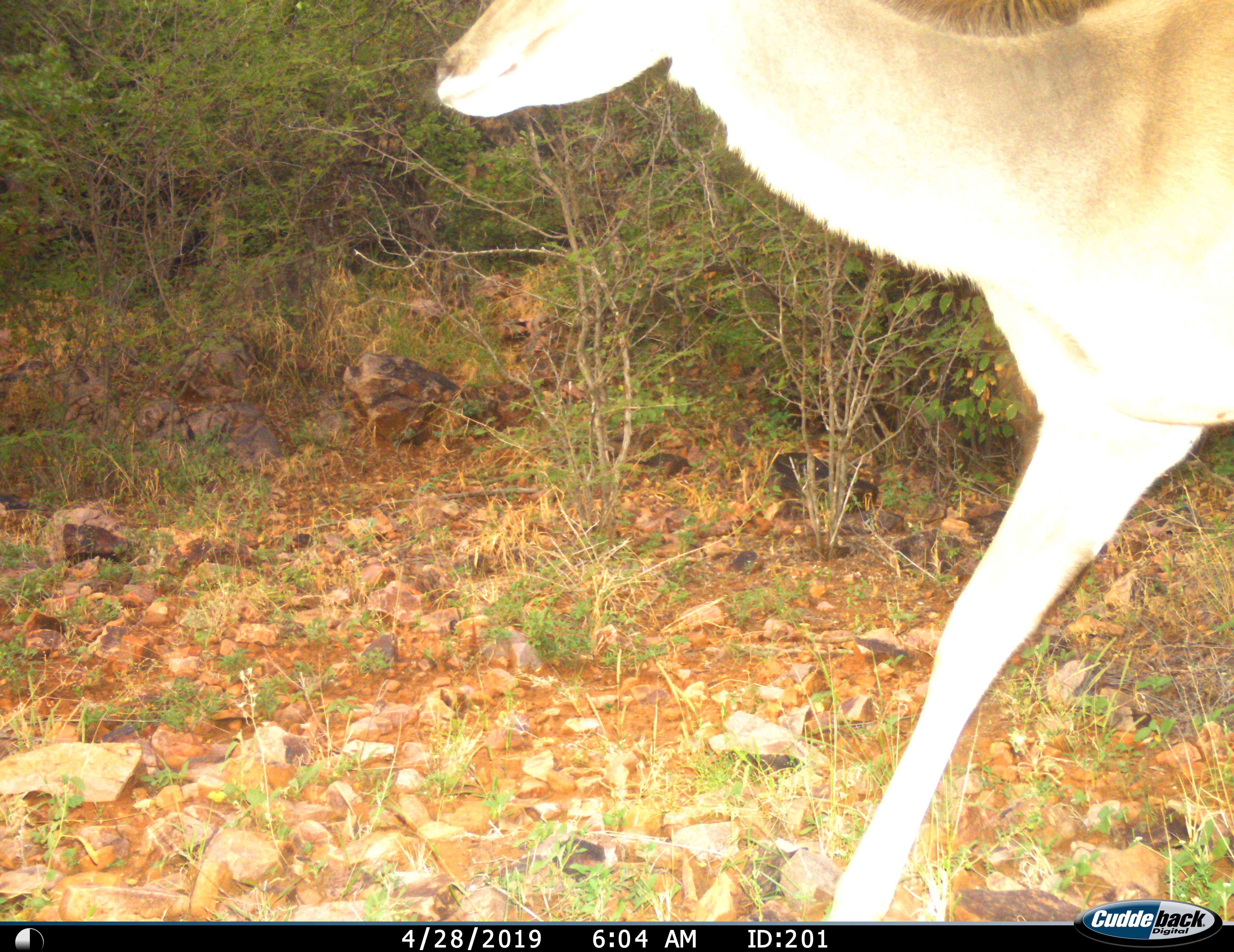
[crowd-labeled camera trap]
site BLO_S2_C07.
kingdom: Animalia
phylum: Chordata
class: Mammalia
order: Artiodactyla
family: Bovidae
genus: Aepyceros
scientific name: Aepyceros melampus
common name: impala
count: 1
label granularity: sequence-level